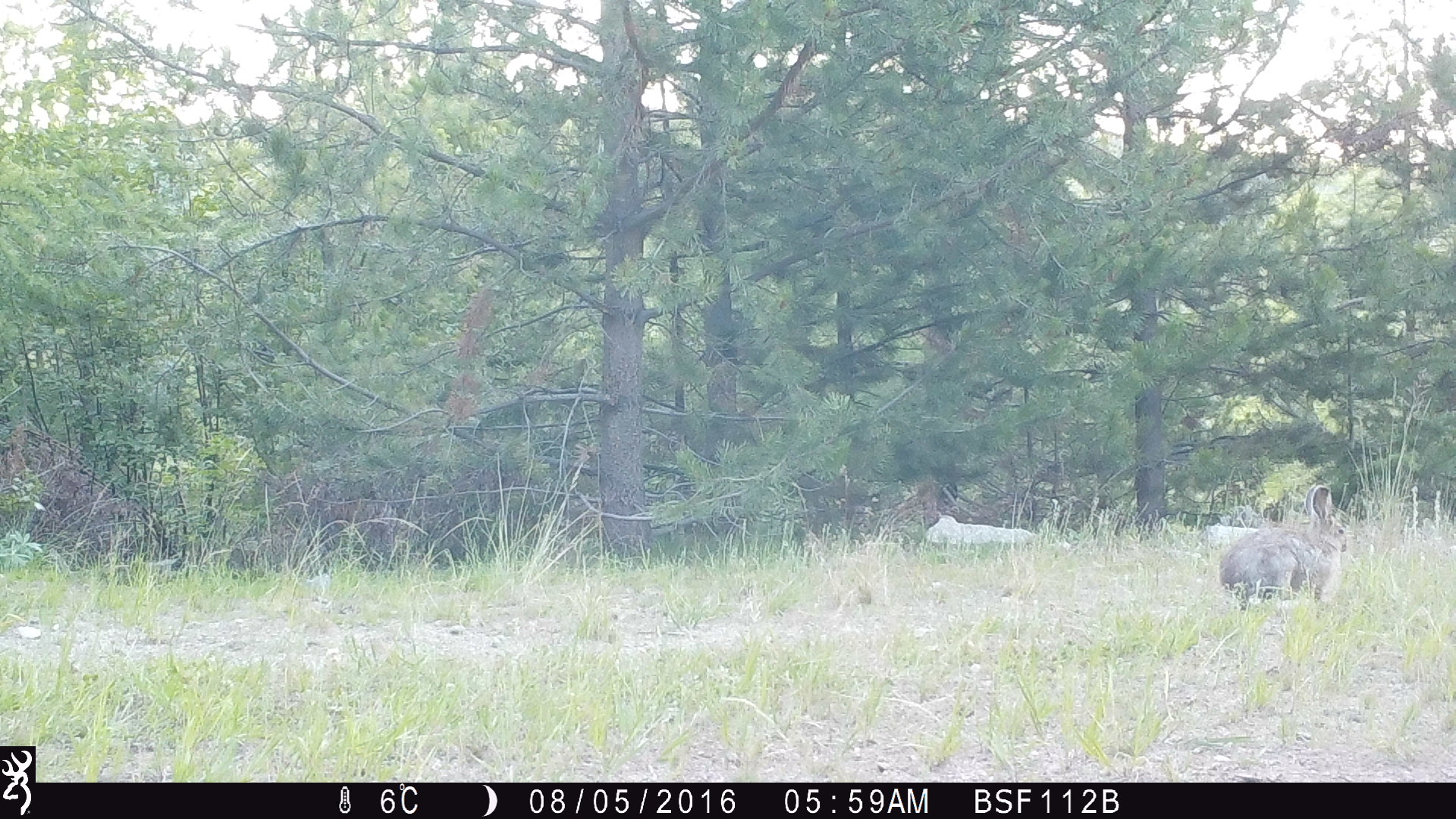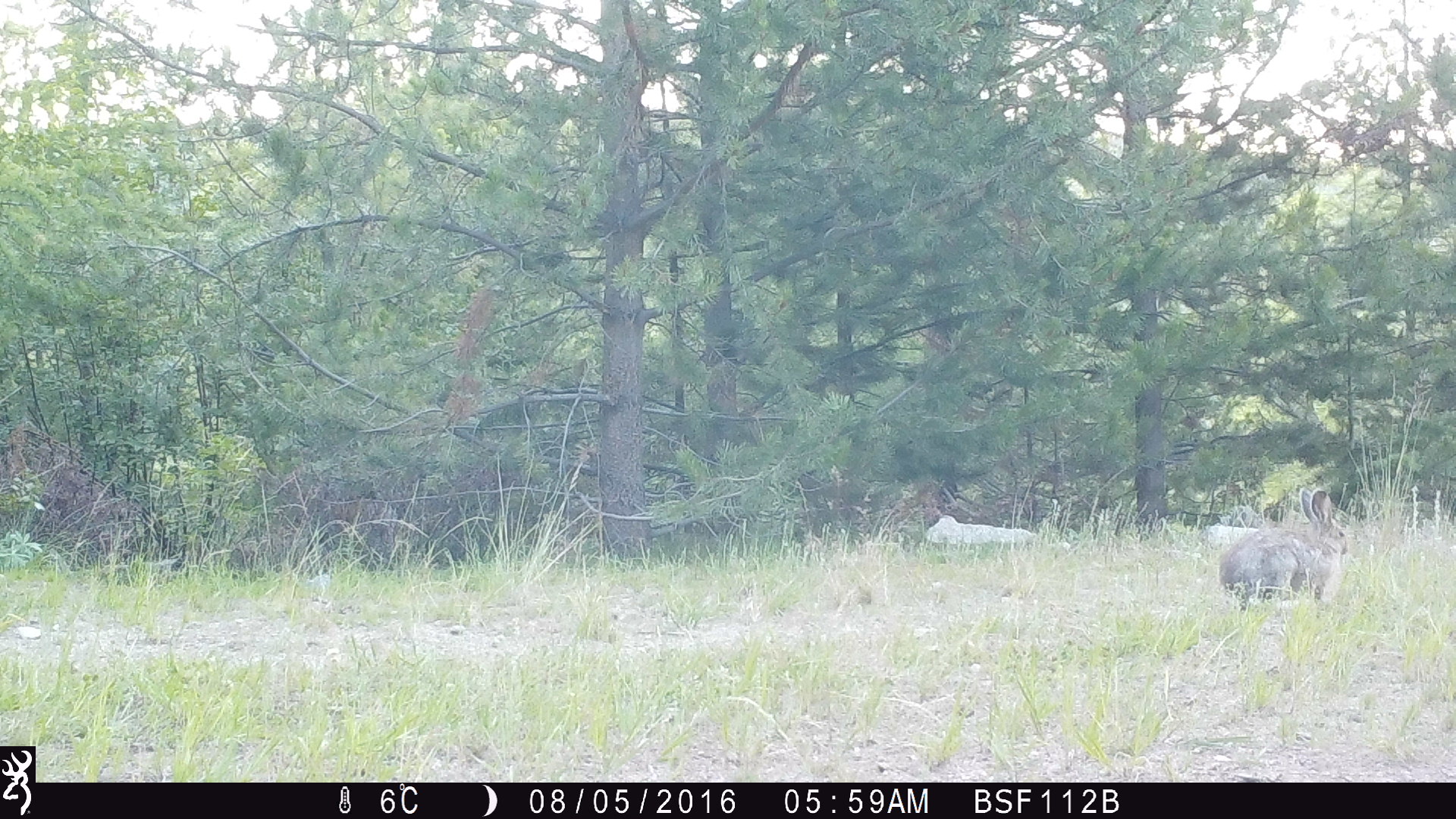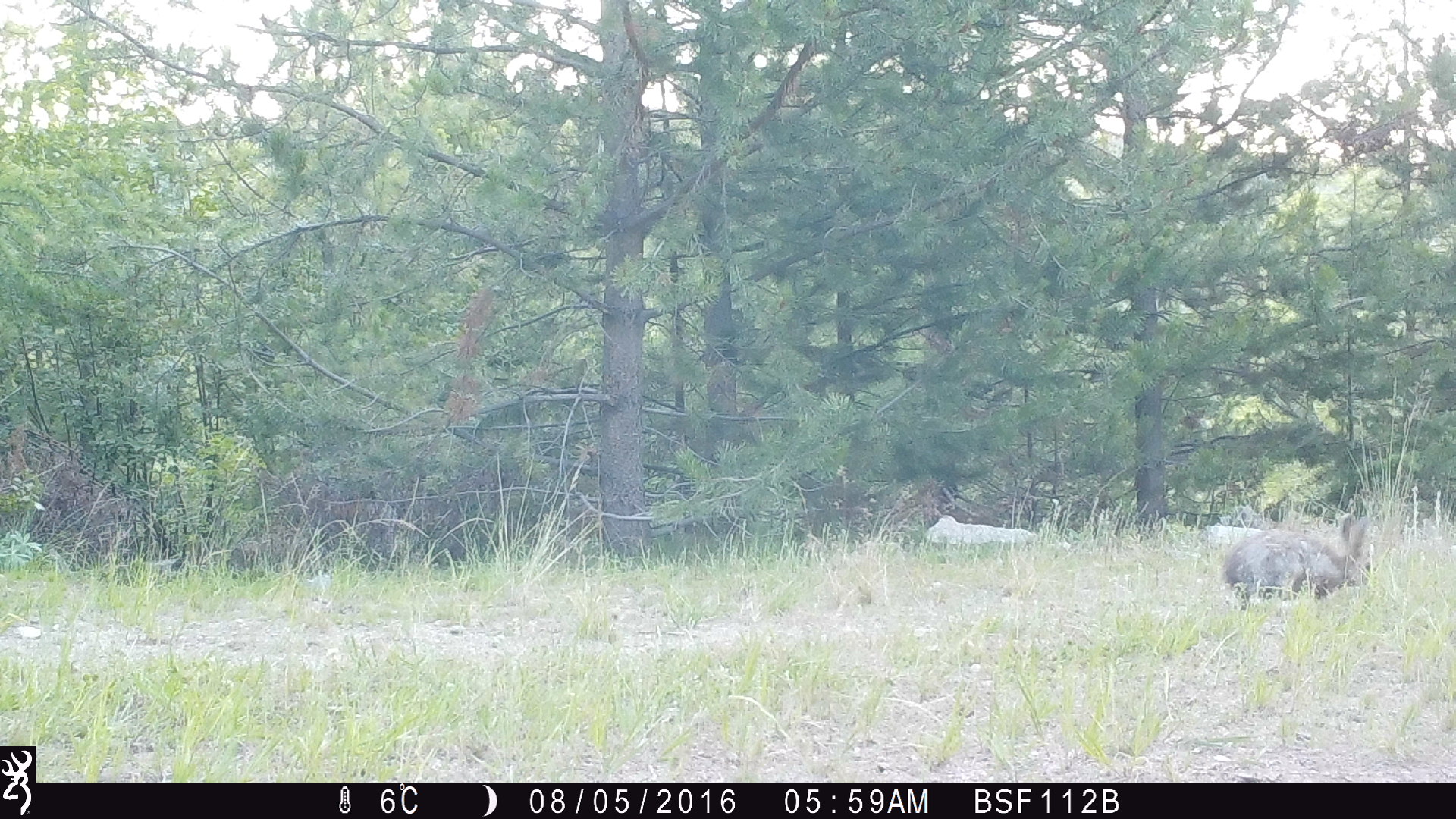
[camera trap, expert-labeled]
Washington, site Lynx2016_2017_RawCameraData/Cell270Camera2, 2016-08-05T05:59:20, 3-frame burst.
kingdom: Animalia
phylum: Chordata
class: Mammalia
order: Lagomorpha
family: Leporidae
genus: Lepus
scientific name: Lepus americanus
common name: snowshoe hare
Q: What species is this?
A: Lepus americanus (snowshoe hare).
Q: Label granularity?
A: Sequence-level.